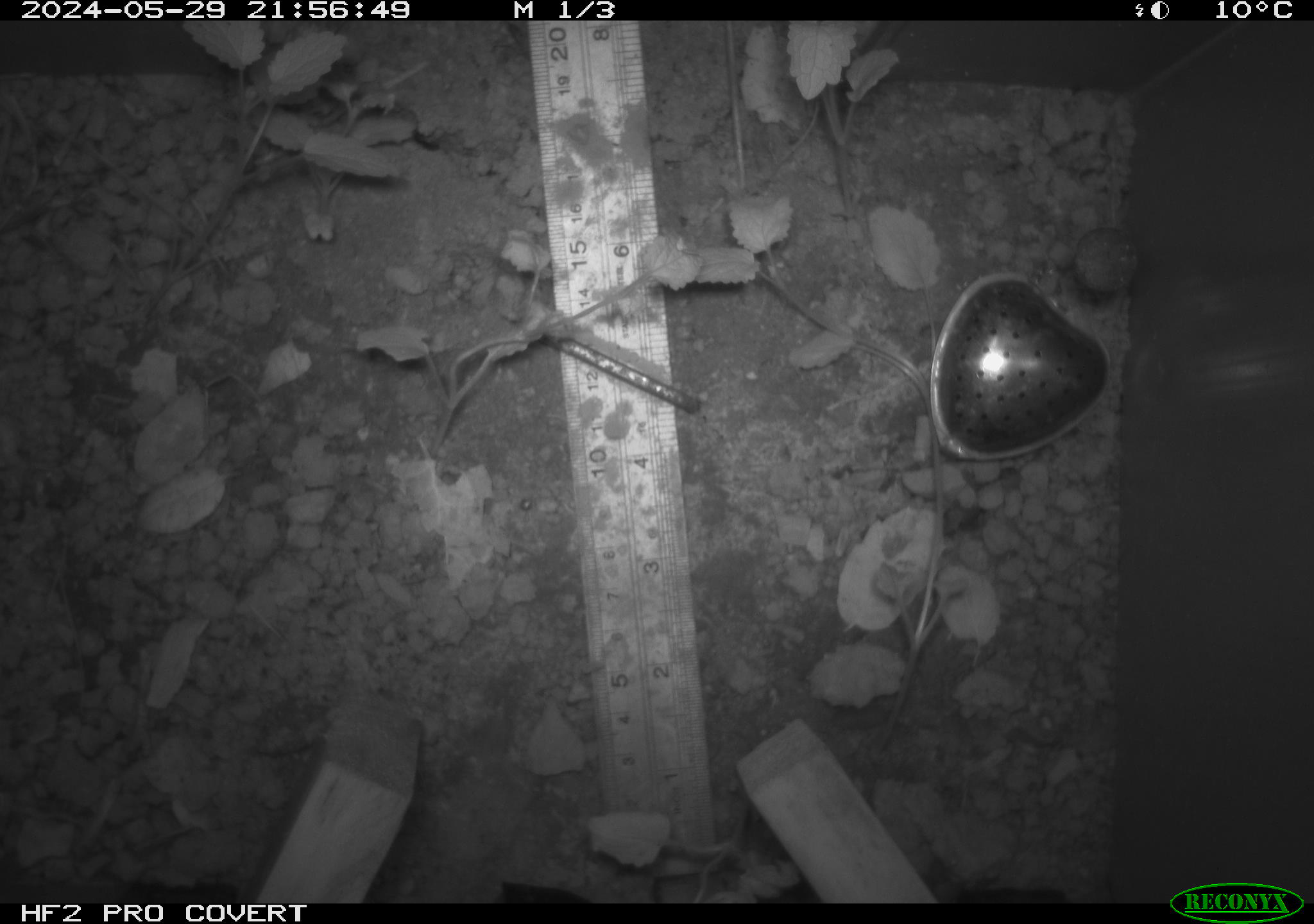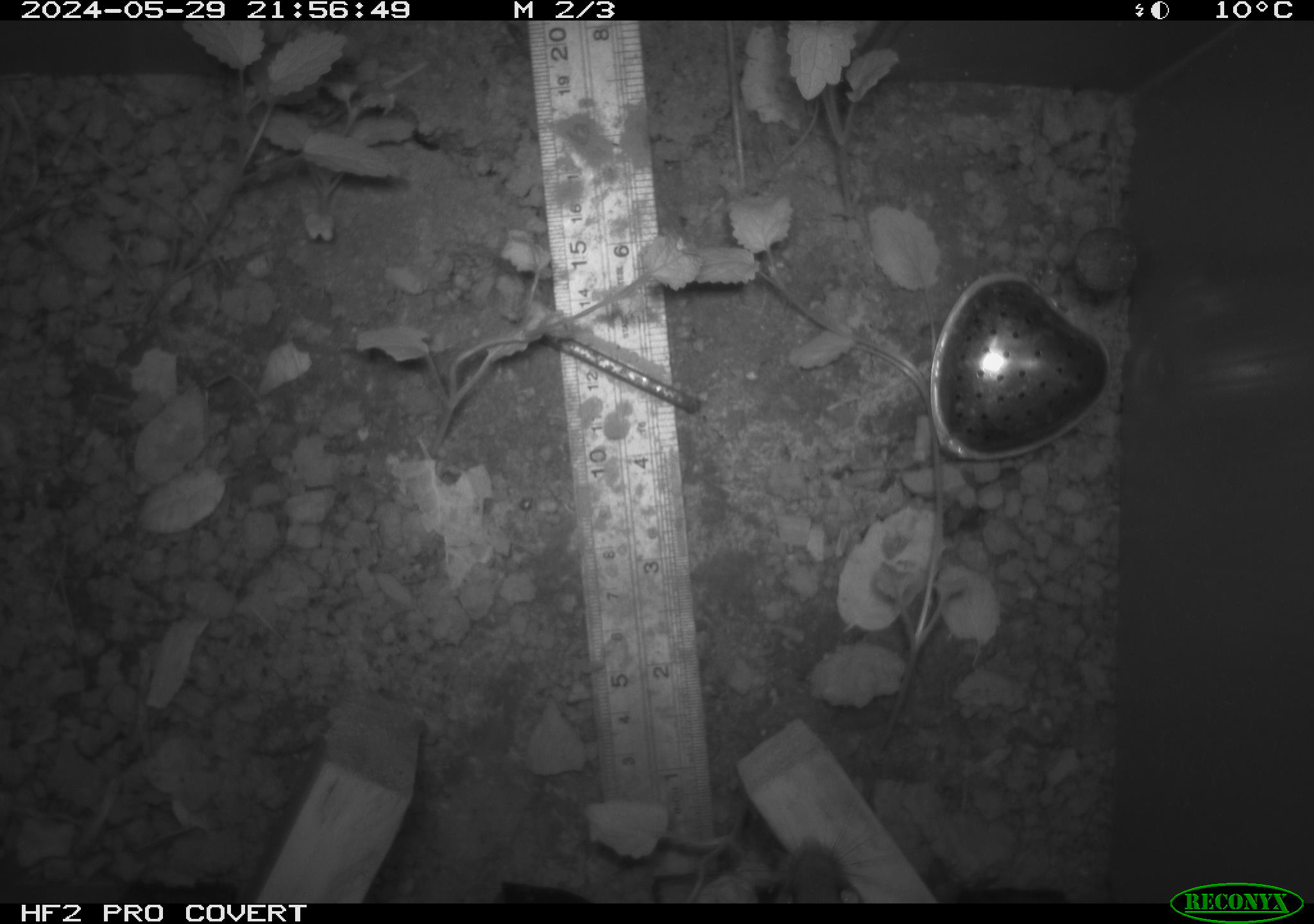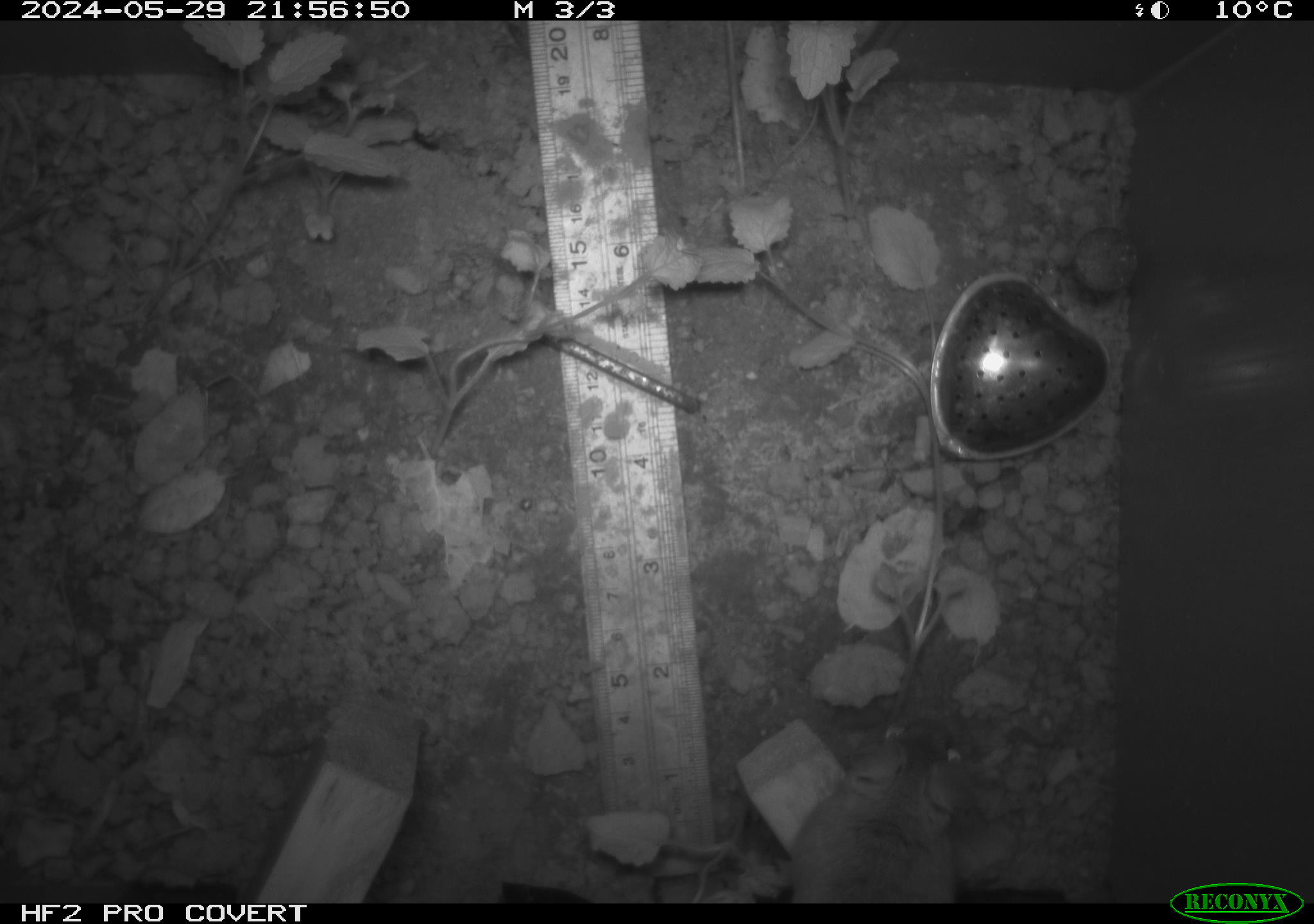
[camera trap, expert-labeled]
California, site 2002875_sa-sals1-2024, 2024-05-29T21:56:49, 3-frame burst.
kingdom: Animalia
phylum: Chordata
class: Mammalia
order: Rodentia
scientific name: Rodentia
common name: rodent